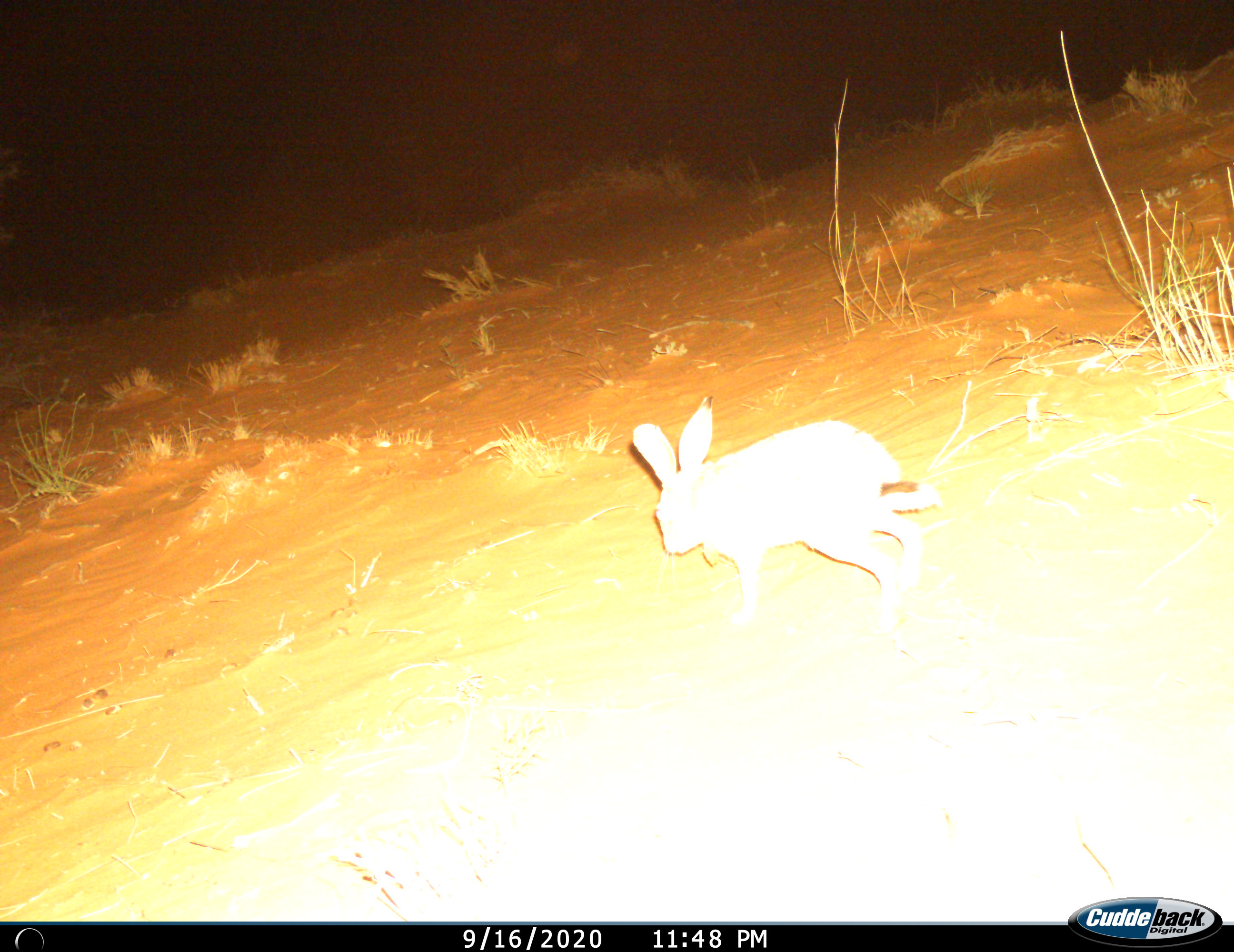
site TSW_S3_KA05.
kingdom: Animalia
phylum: Chordata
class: Mammalia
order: Lagomorpha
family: Leporidae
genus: Lepus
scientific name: Lepus capensis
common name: cape hare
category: harecape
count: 1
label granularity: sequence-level